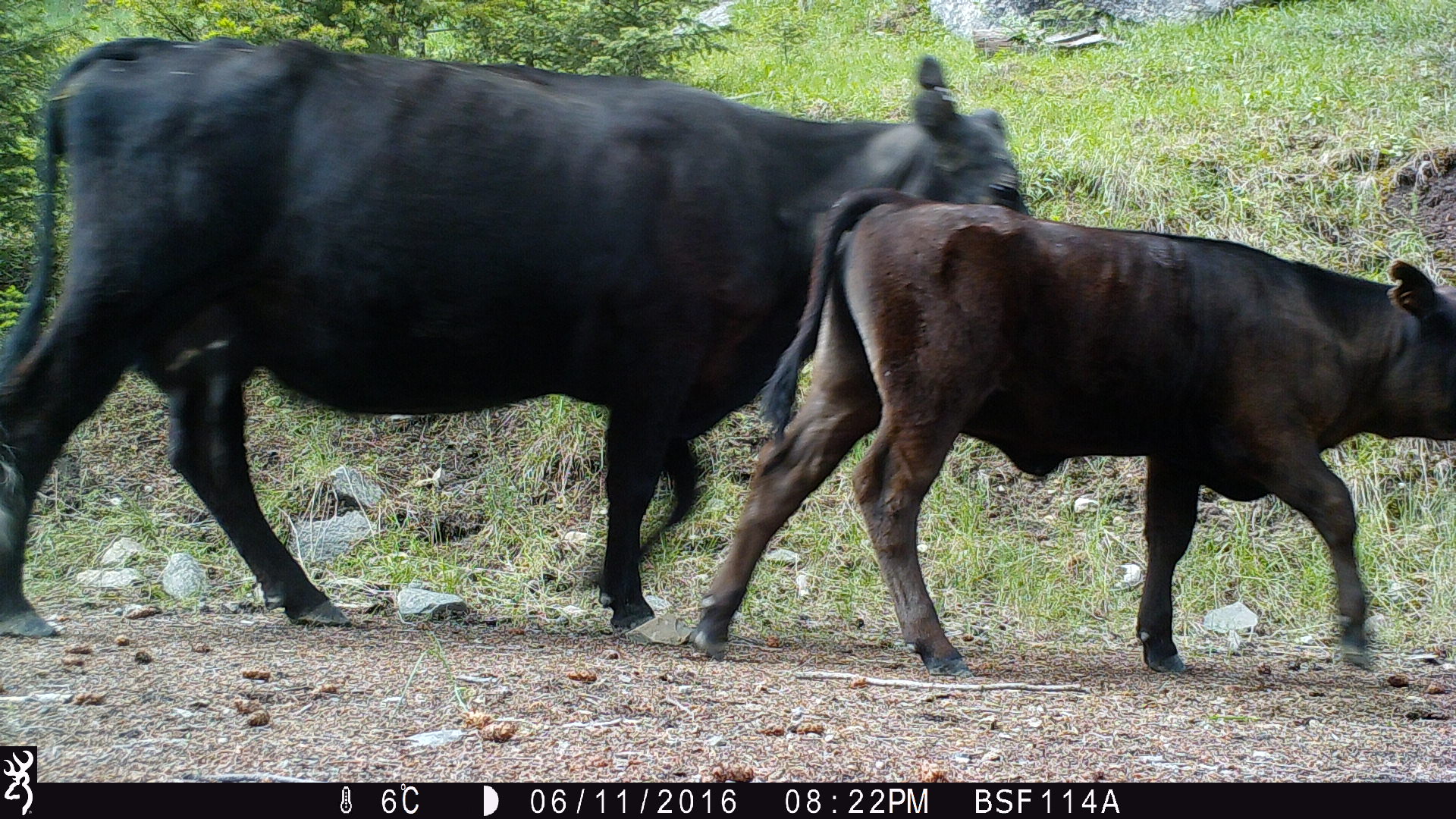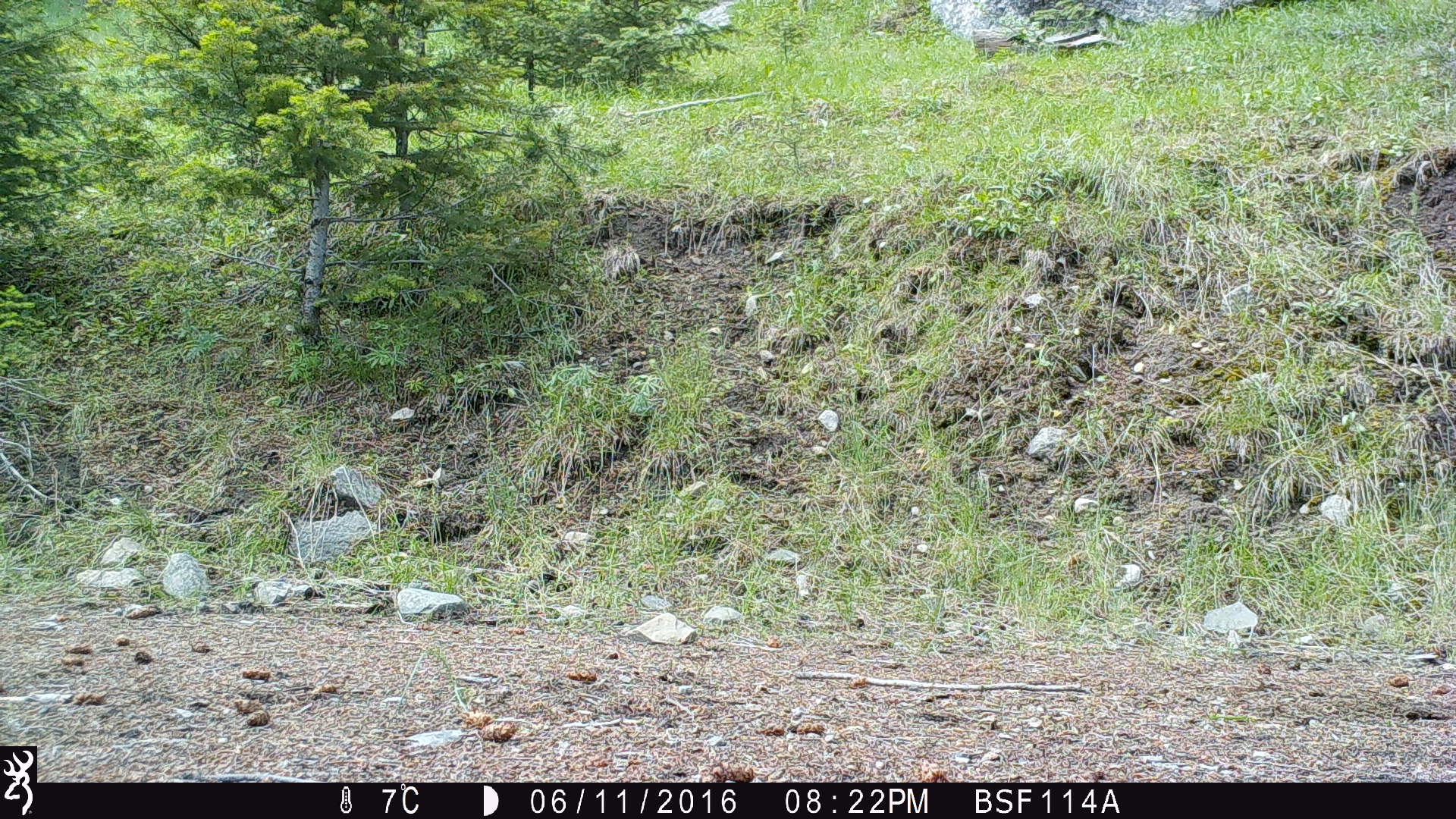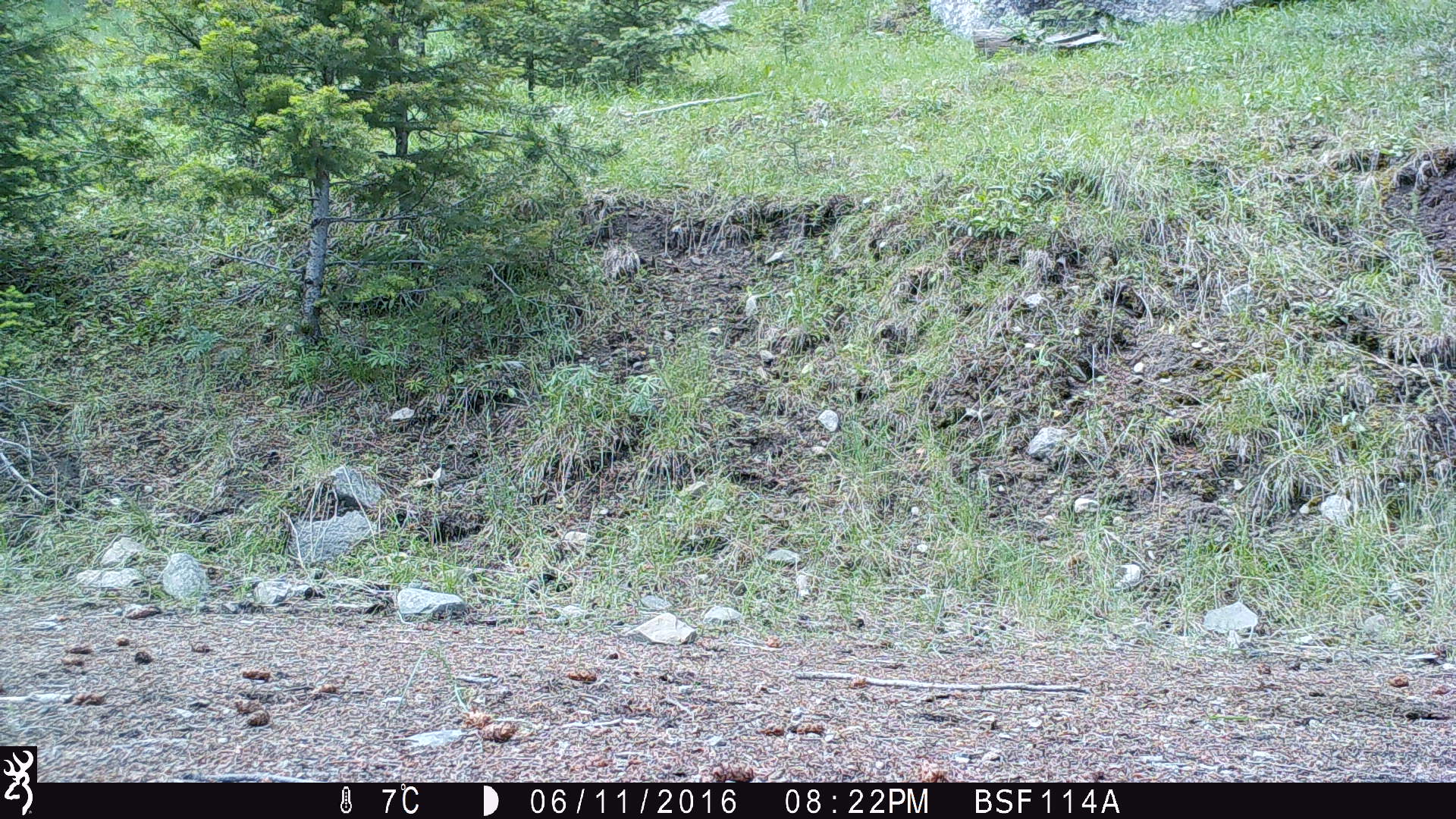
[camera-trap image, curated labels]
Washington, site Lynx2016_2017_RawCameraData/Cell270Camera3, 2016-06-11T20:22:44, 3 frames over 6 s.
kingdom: Animalia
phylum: Chordata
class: Mammalia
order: Artiodactyla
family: Bovidae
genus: Bos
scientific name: Bos taurus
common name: domestic cattle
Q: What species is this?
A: Domestic cattle (Bos taurus).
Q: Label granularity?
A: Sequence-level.